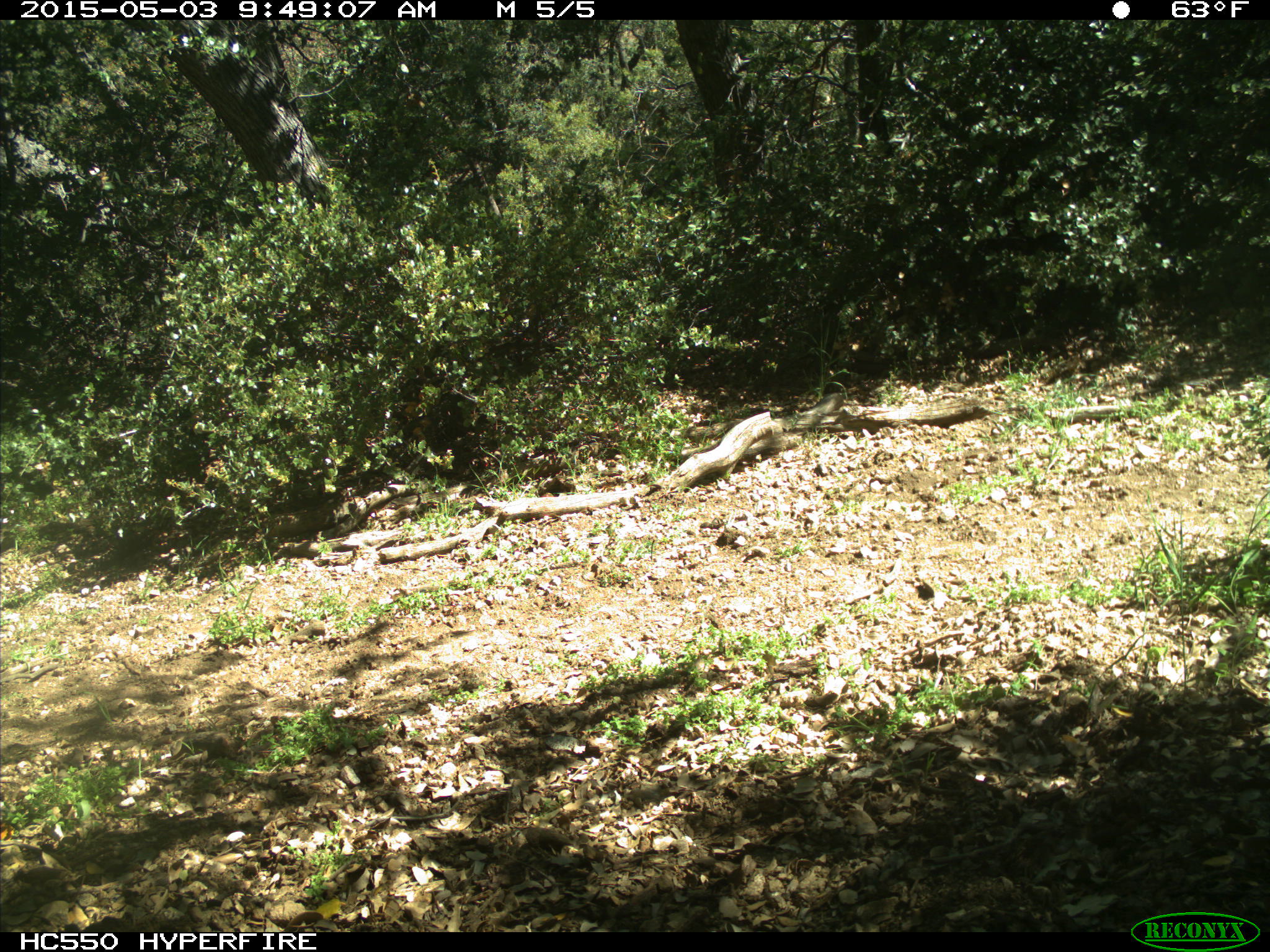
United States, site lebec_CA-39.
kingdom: Animalia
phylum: Chordata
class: Mammalia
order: Artiodactyla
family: Bovidae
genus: Bos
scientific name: Bos taurus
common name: domestic cow